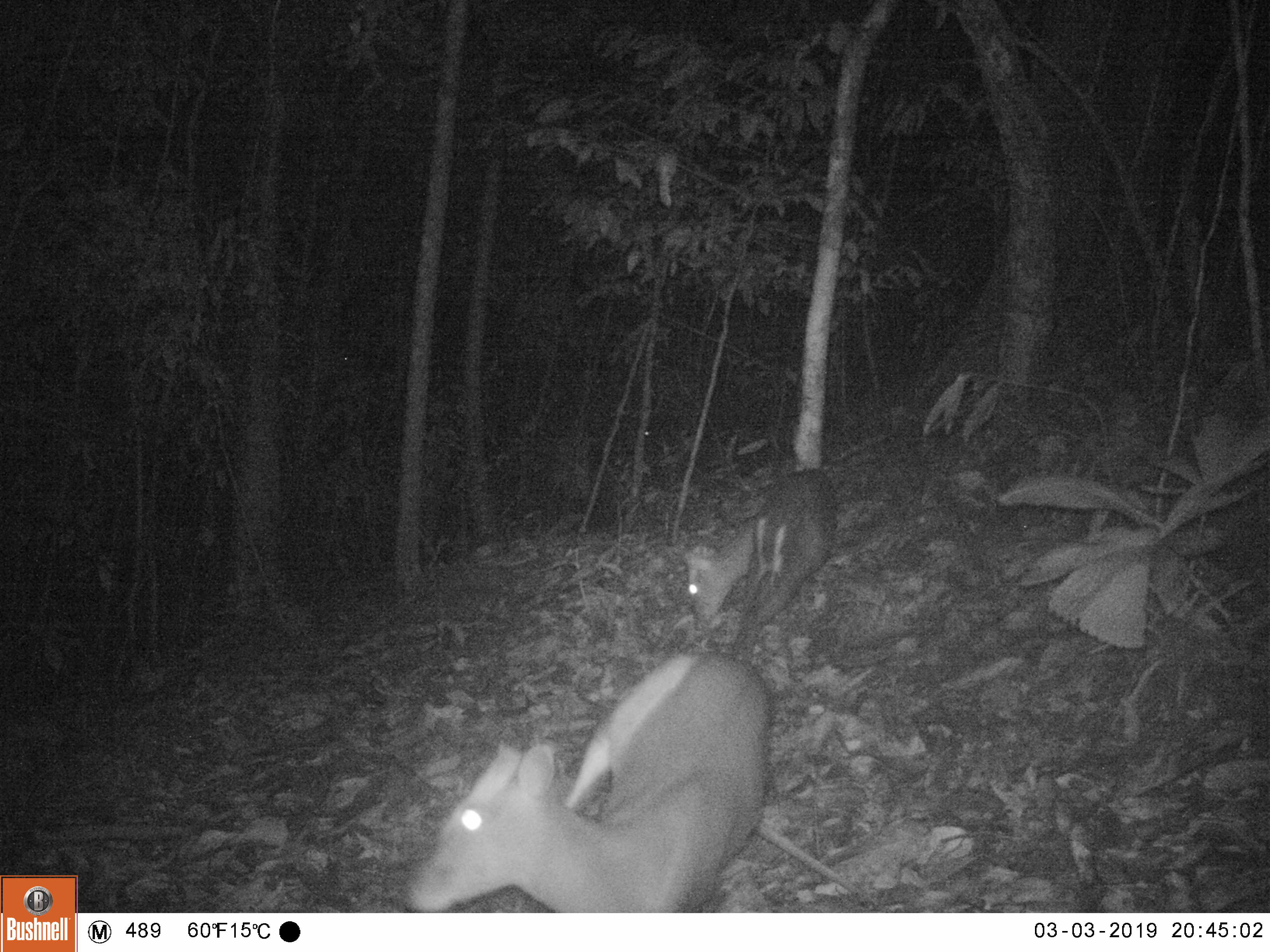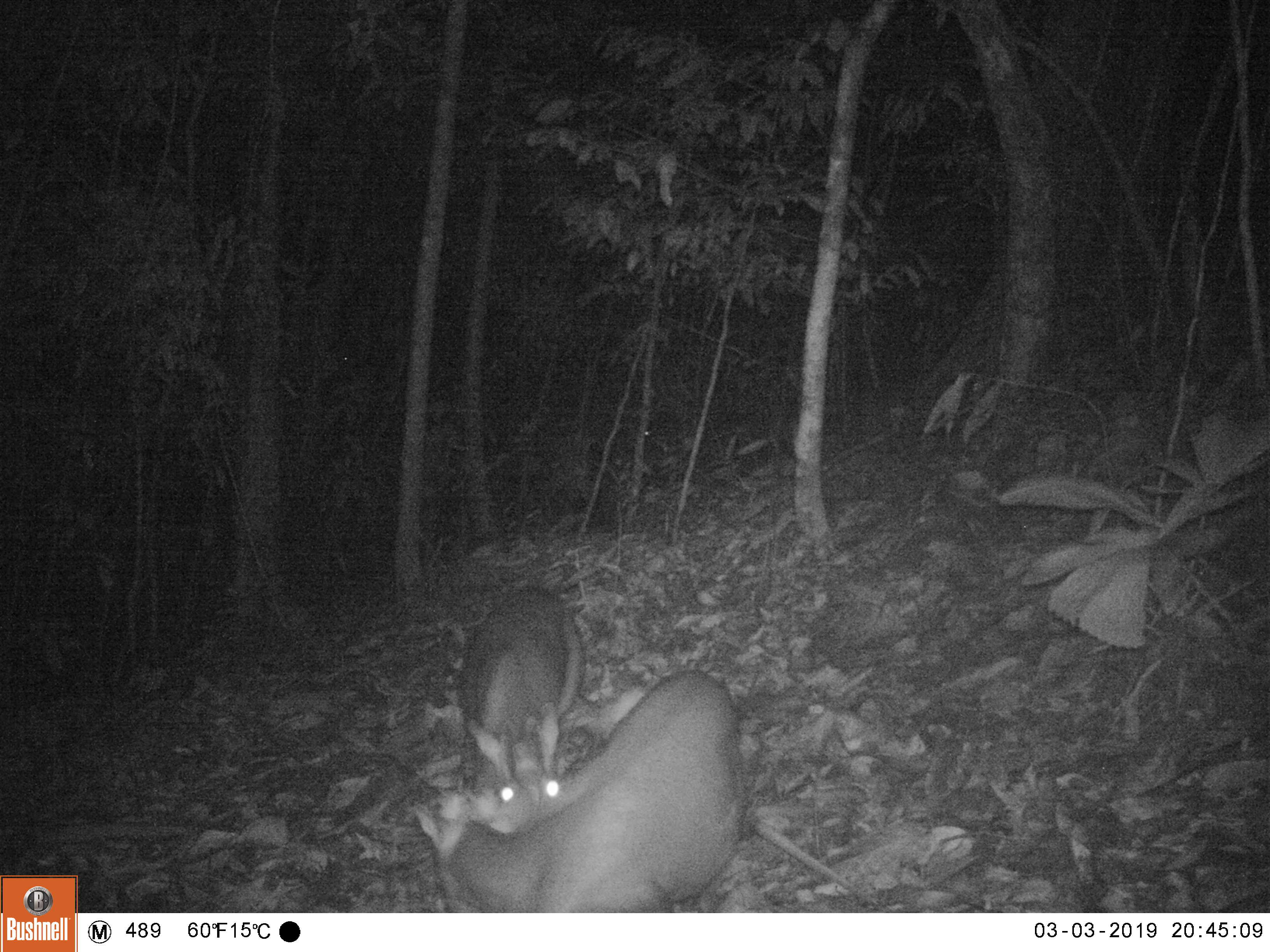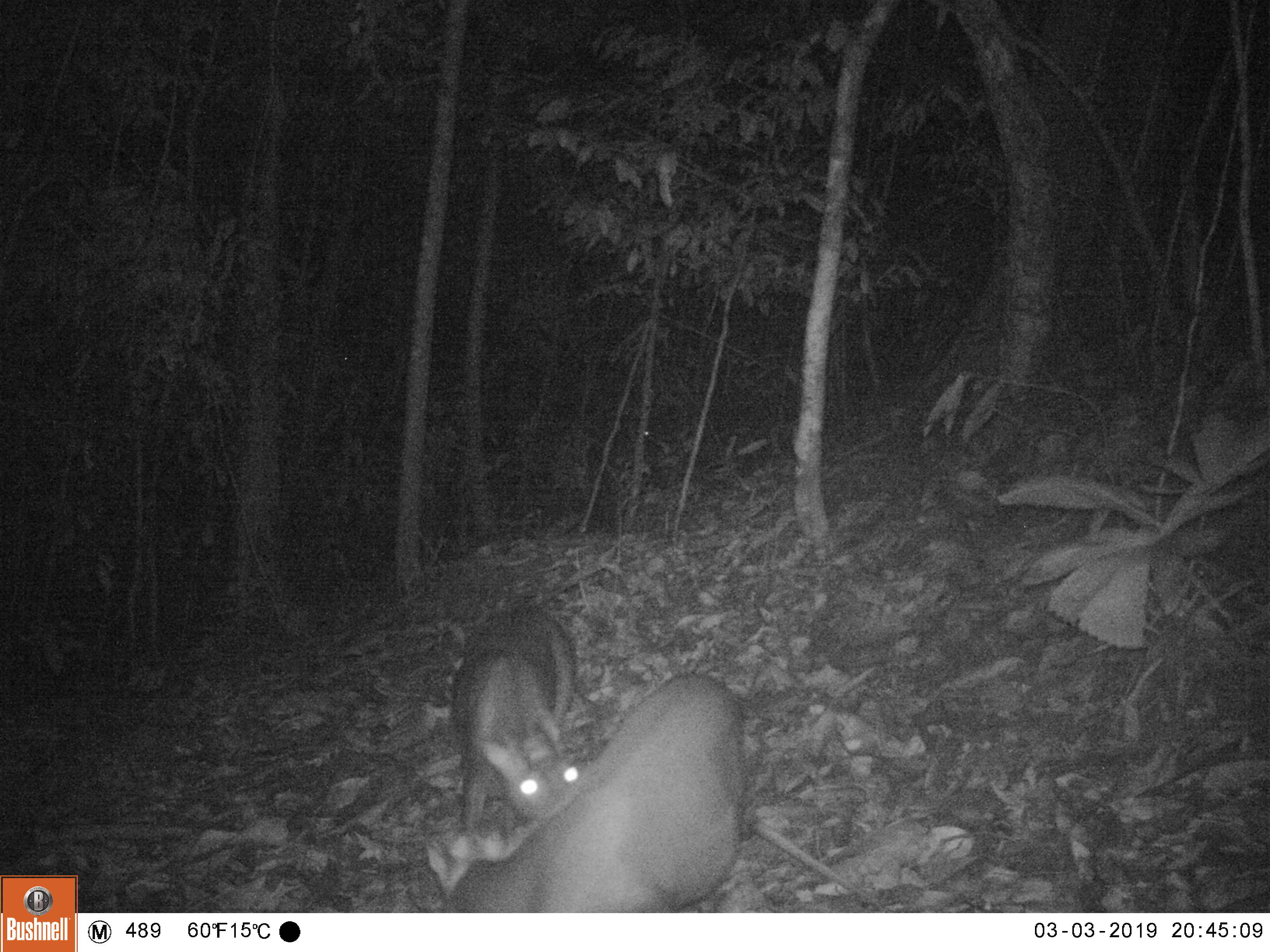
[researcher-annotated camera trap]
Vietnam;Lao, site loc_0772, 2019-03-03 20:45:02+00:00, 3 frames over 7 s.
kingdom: Animalia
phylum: Chordata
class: Mammalia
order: Artiodactyla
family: Cervidae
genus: Muntiacus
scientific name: Muntiacus rooseveltorum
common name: roosevelt's muntjac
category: roosevelts muntjac group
Roosevelts muntjac group (roosevelt's muntjac) (Muntiacus rooseveltorum). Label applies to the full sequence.